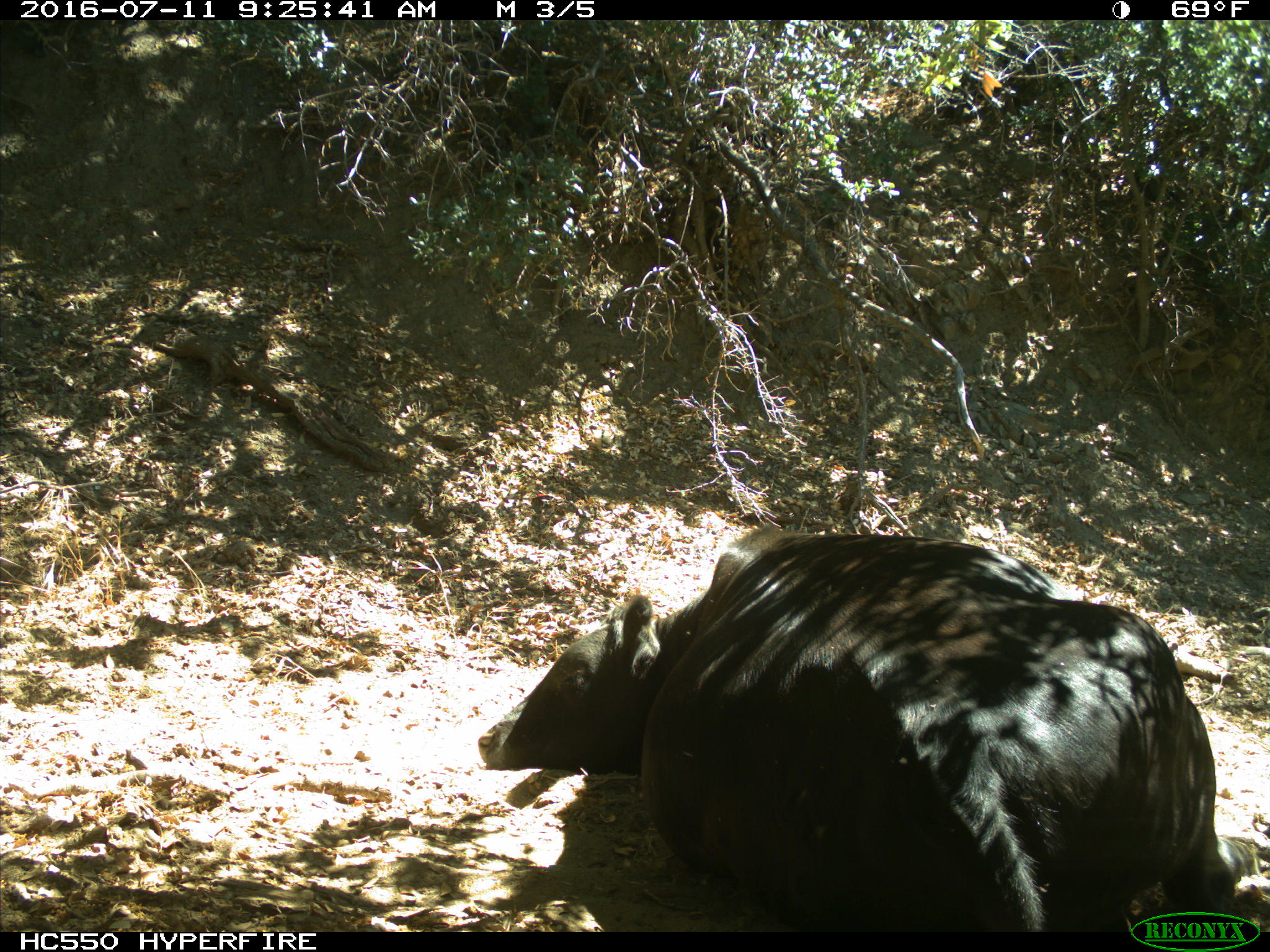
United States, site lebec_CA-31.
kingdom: Animalia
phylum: Chordata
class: Mammalia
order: Artiodactyla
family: Bovidae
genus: Bos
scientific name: Bos taurus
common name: domestic cow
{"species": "Bos taurus (domestic cow)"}